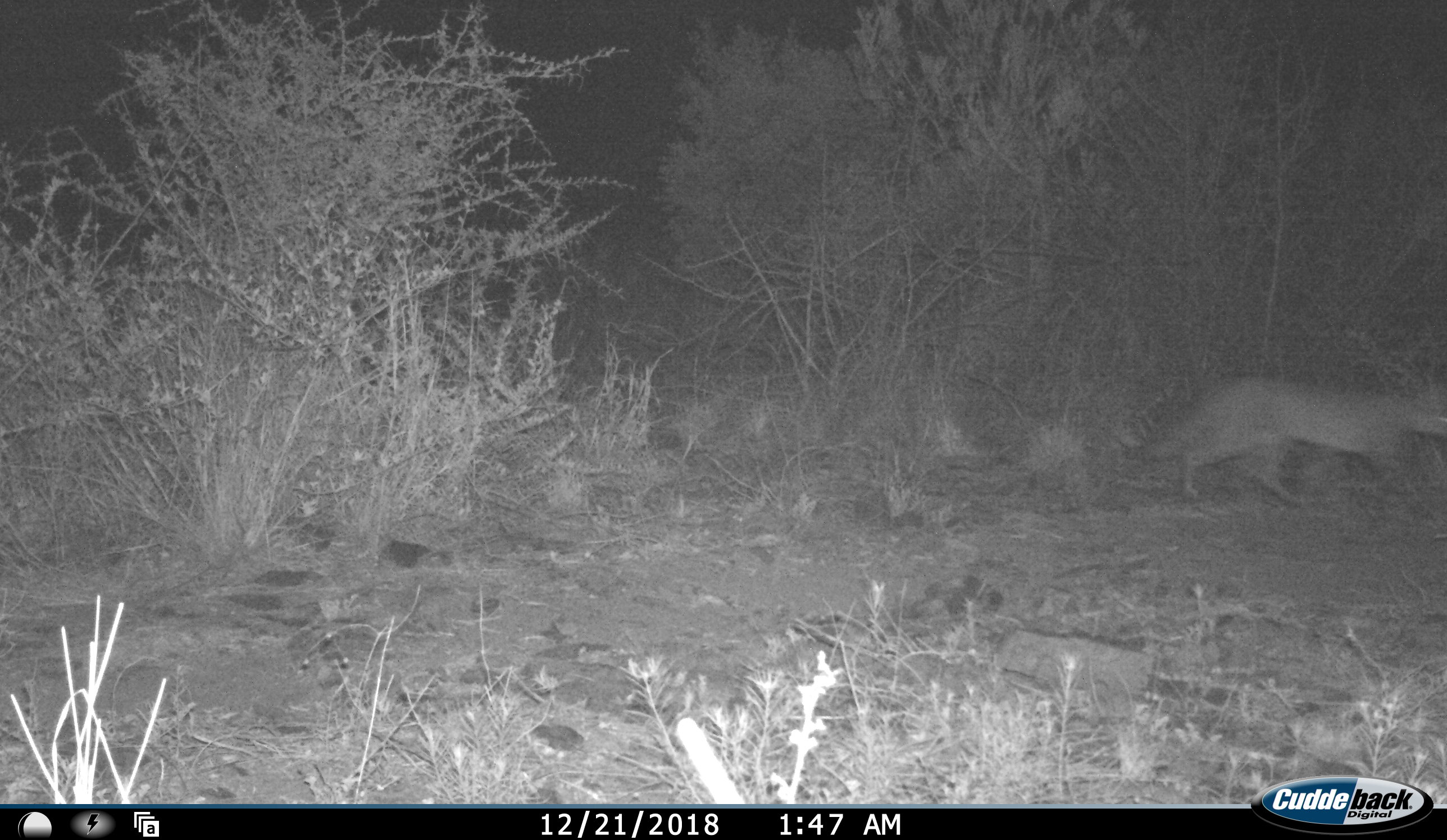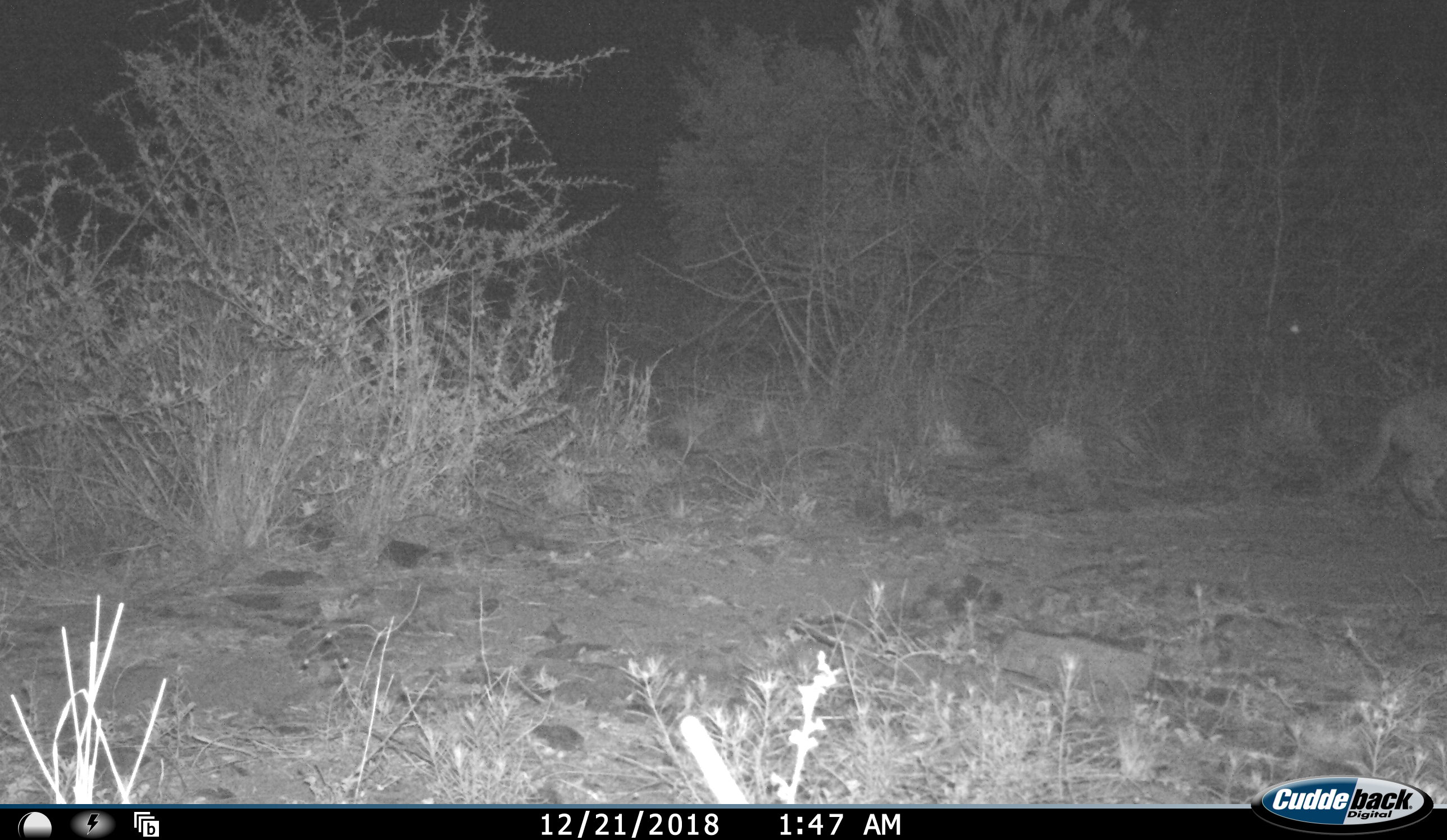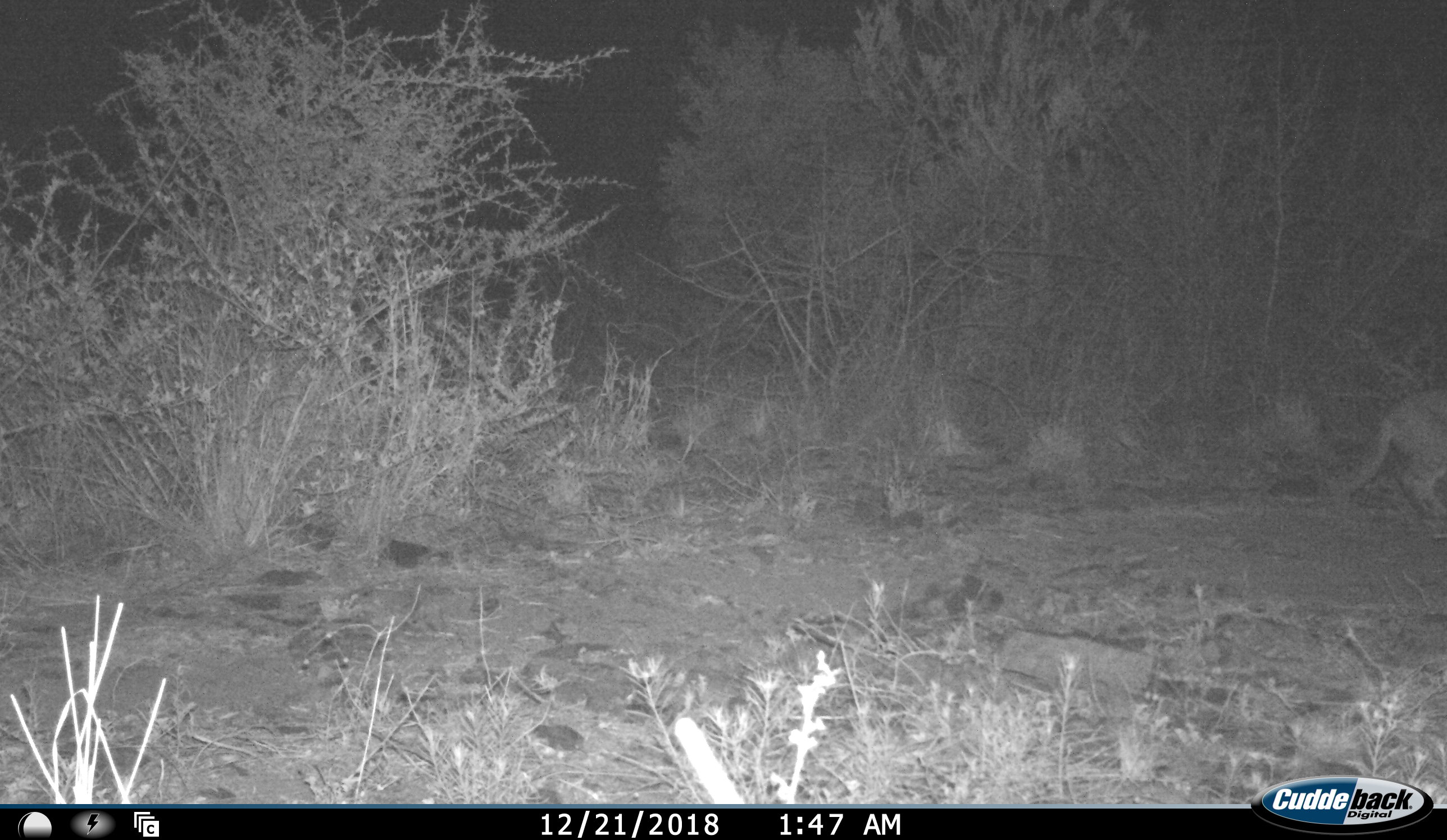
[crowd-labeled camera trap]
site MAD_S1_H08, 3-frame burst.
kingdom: Animalia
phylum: Chordata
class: Mammalia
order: Carnivora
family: Felidae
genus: Caracal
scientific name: Caracal caracal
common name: caracal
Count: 1.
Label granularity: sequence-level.